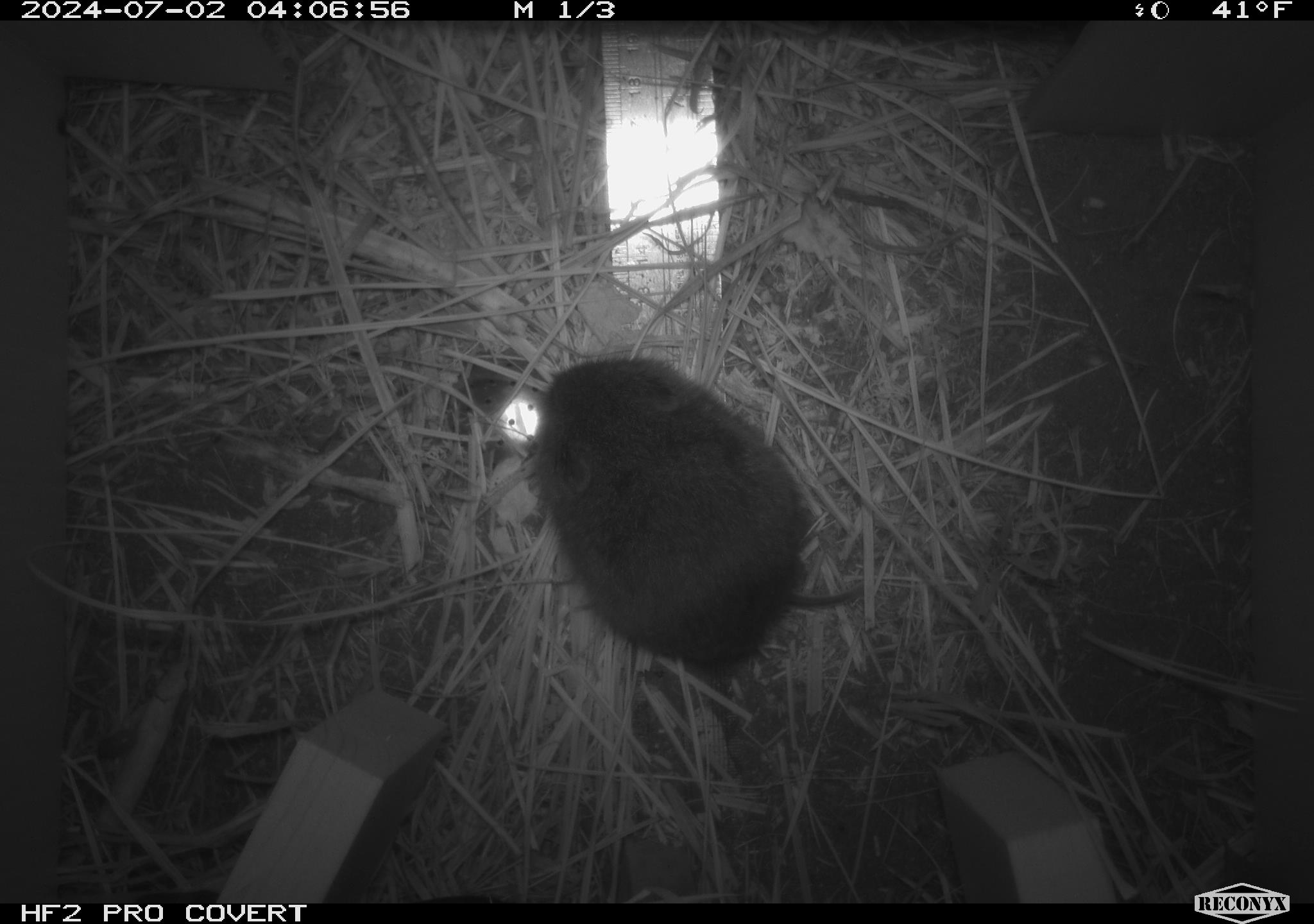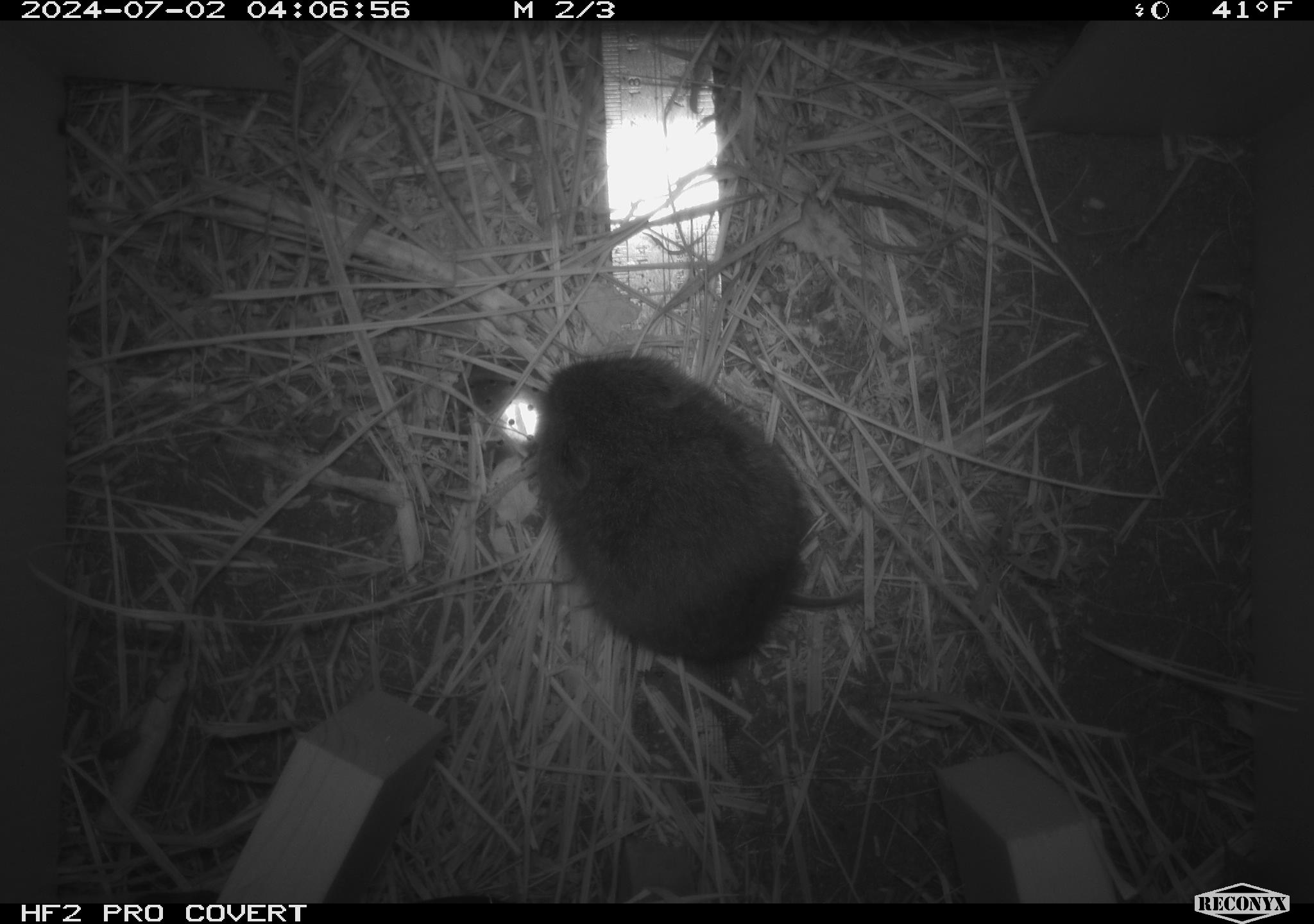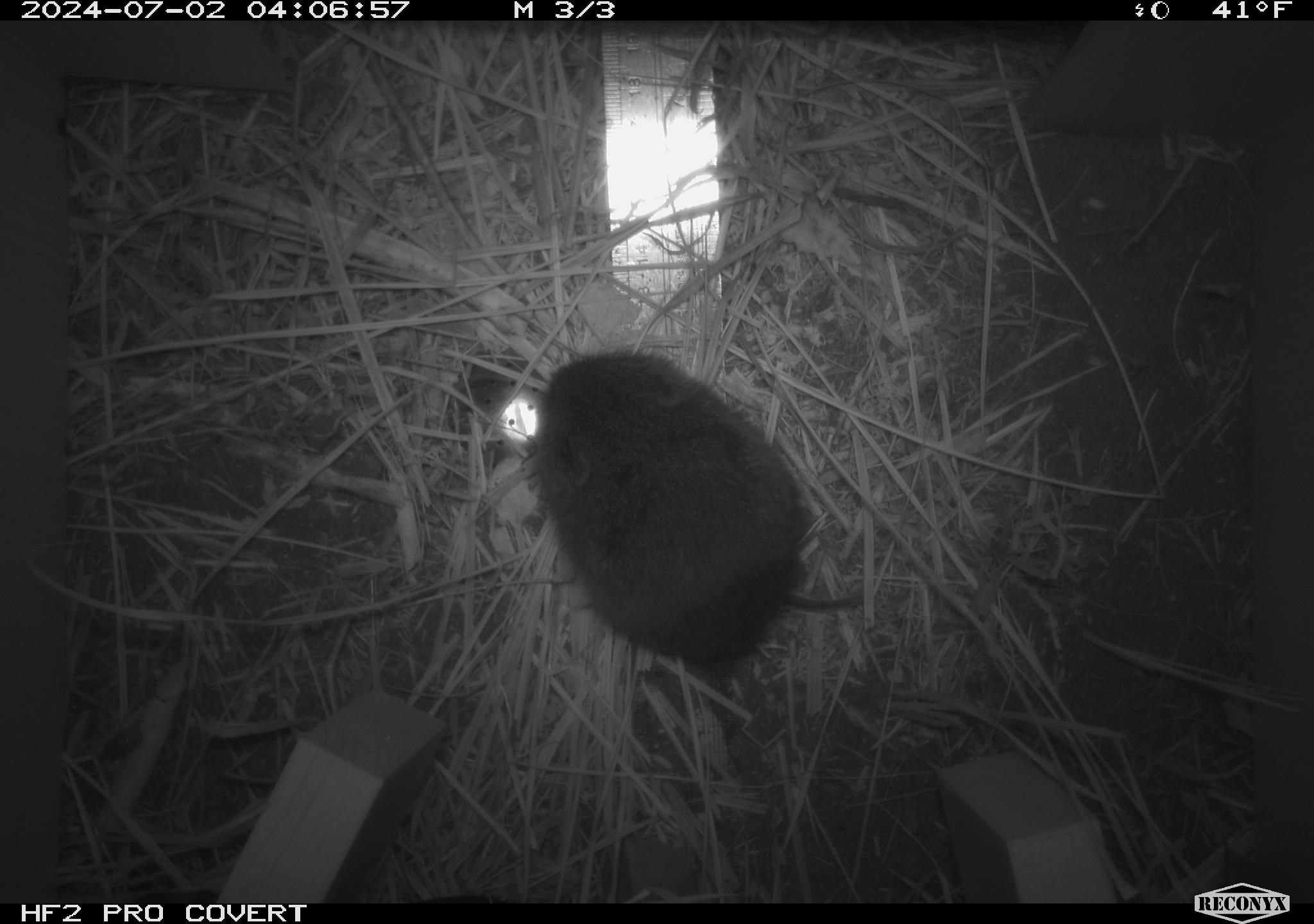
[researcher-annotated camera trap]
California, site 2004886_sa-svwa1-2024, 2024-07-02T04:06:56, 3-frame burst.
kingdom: Animalia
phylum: Chordata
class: Mammalia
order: Rodentia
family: Cricetidae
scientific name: Arvicolinae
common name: voles, lemmings, and muskrats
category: arvicolinae subfamily